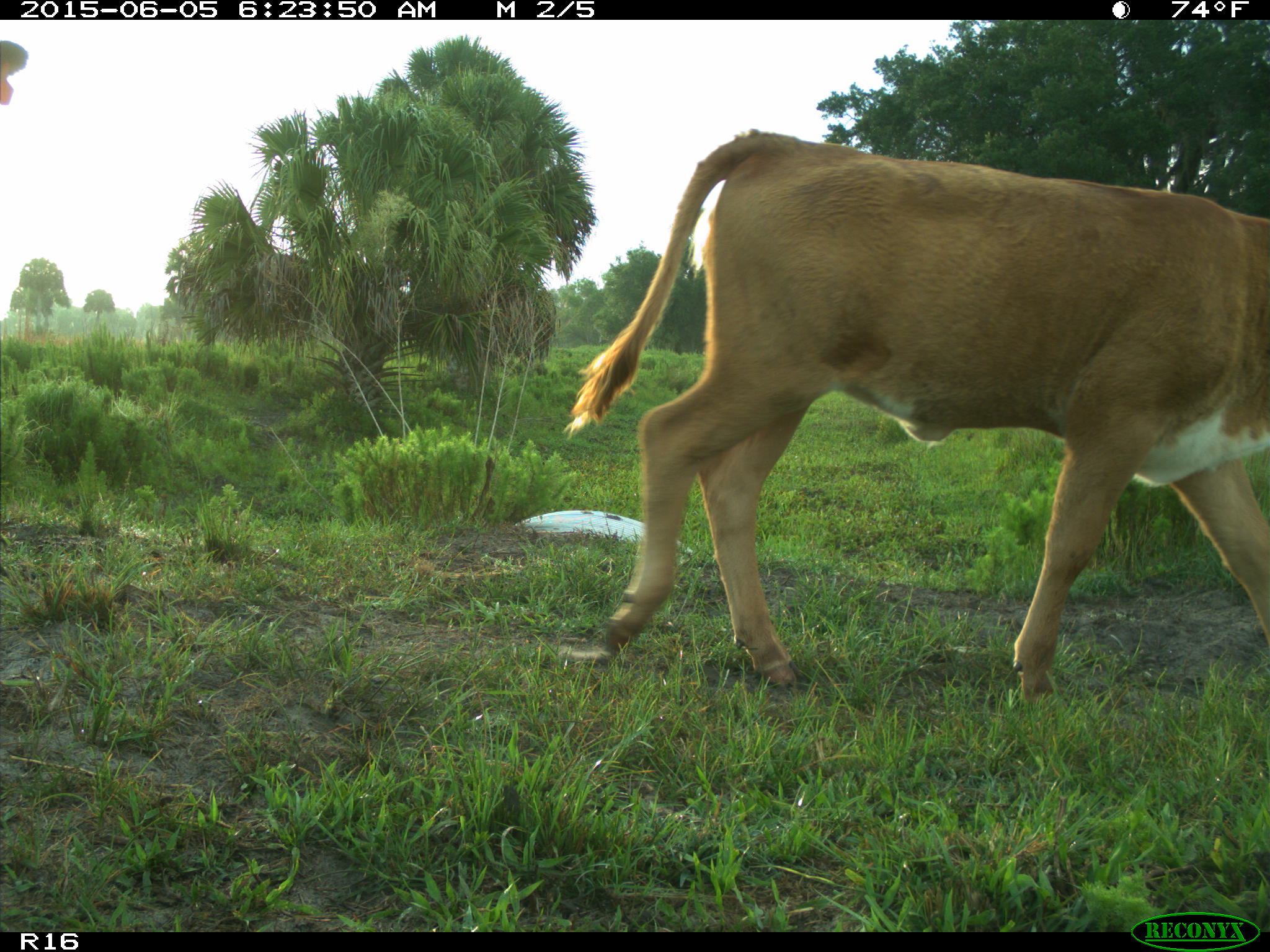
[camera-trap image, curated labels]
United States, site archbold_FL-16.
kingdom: Animalia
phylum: Chordata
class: Mammalia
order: Artiodactyla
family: Bovidae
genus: Bos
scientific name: Bos taurus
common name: domestic cow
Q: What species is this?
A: Bos taurus (domestic cow).